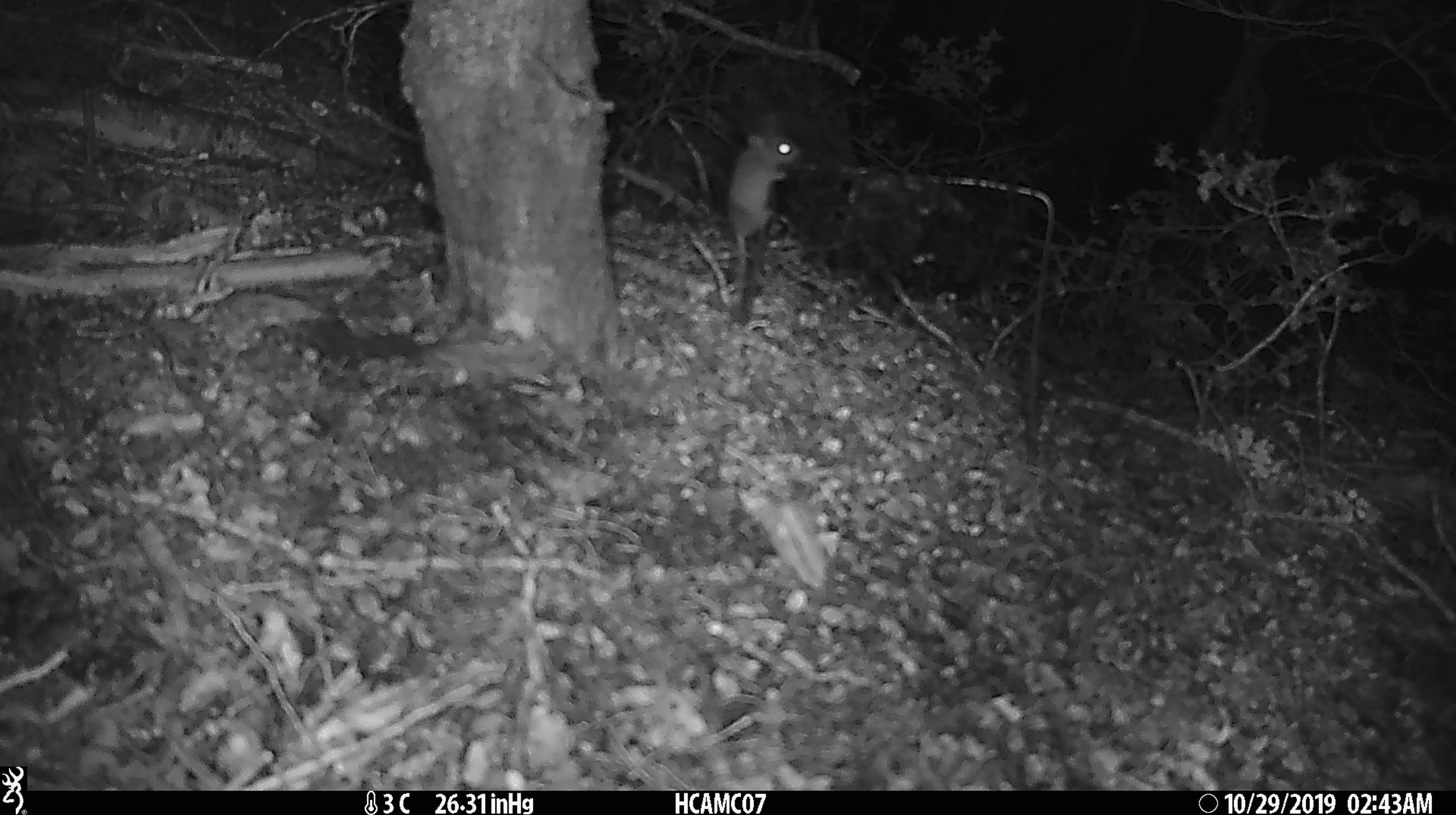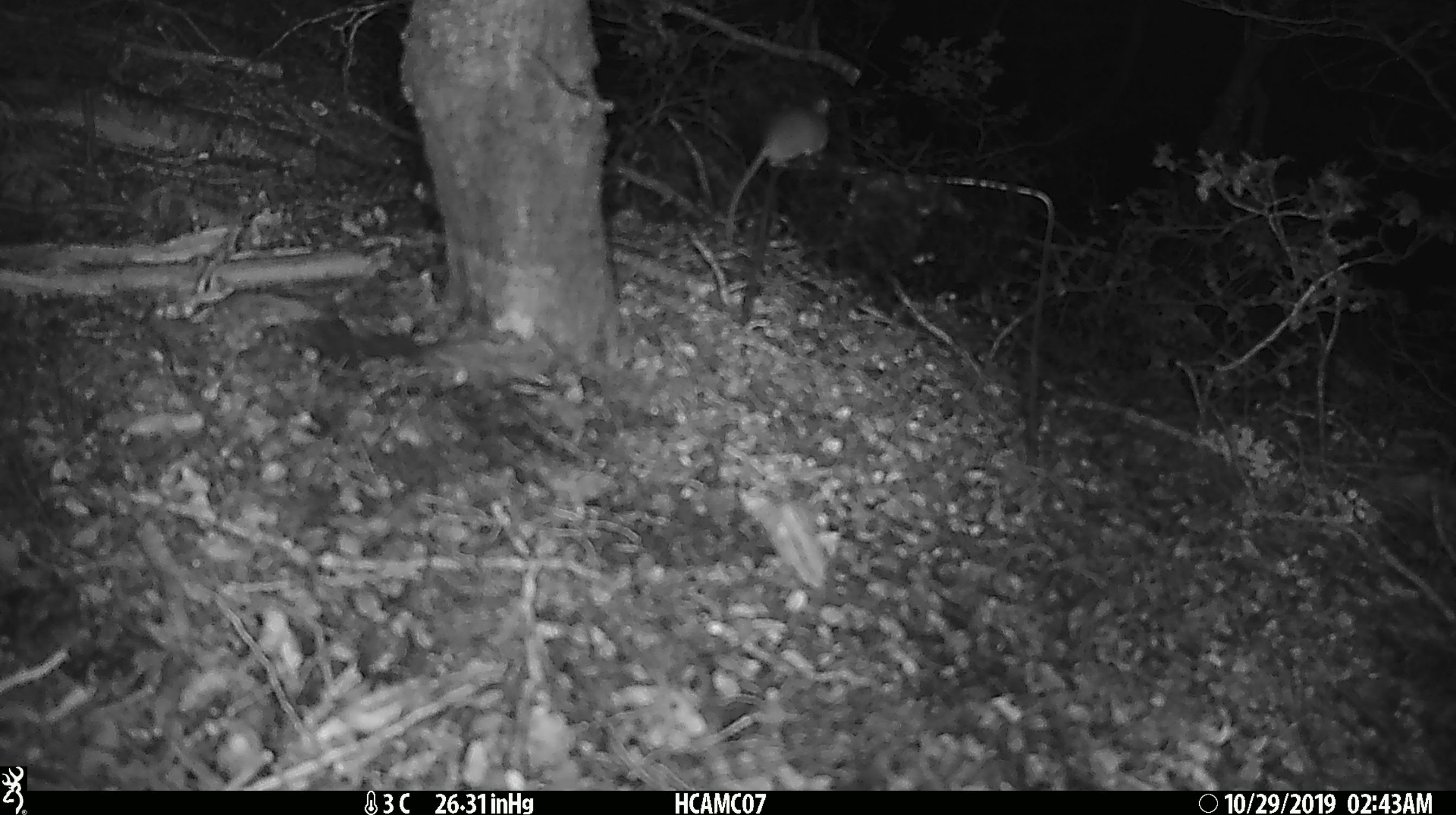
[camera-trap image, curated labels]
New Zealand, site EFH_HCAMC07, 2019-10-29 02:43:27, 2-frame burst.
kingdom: Animalia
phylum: Chordata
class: Mammalia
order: Rodentia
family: Muridae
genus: Mus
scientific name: Mus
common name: mouse